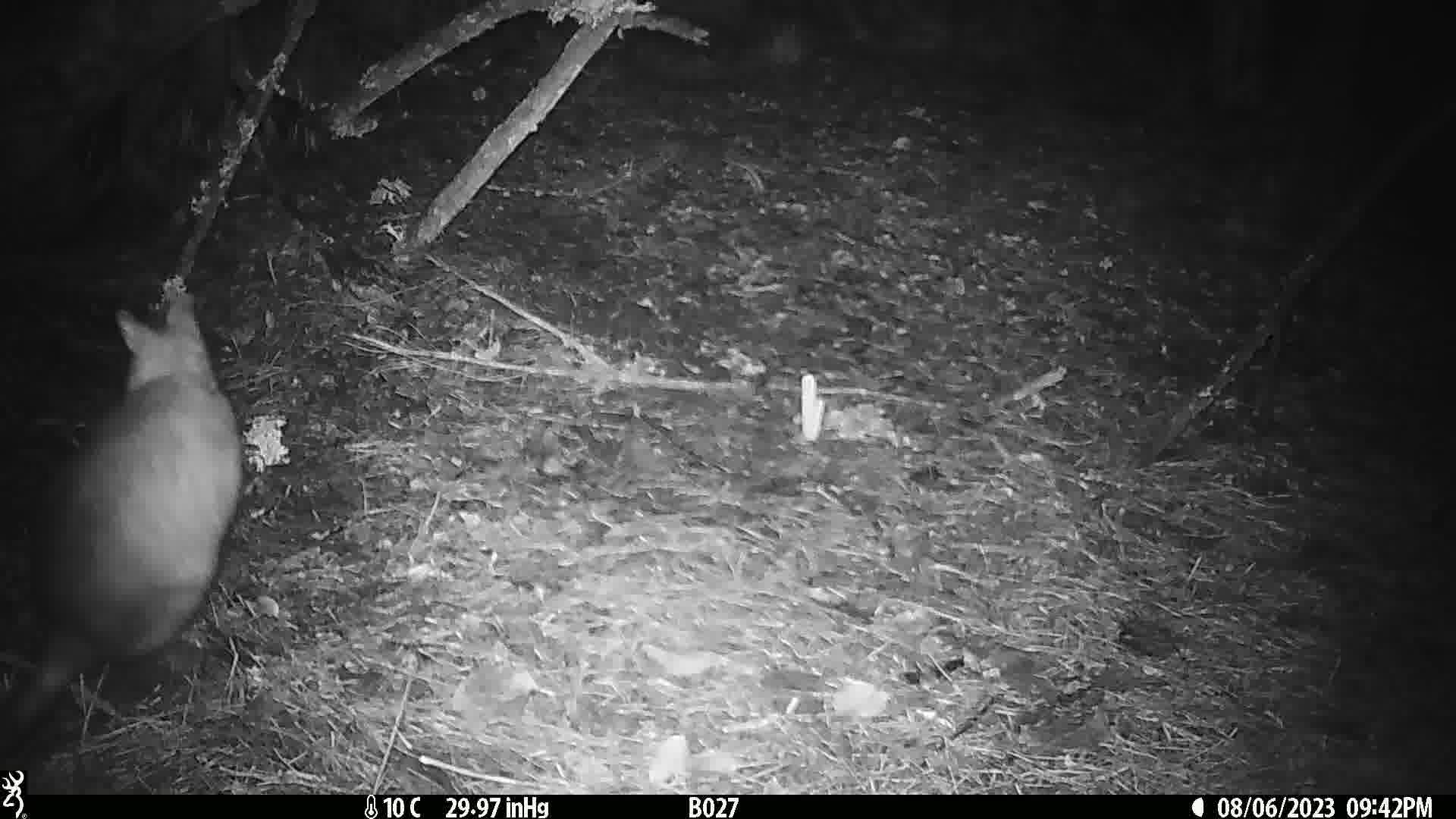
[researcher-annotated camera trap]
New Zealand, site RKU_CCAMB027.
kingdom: Animalia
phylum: Chordata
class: Mammalia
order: Diprotodontia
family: Phalangeridae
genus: Trichosurus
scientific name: Trichosurus vulpecula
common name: common brushtail possum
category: possum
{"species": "possum (common brushtail possum) (Trichosurus vulpecula)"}